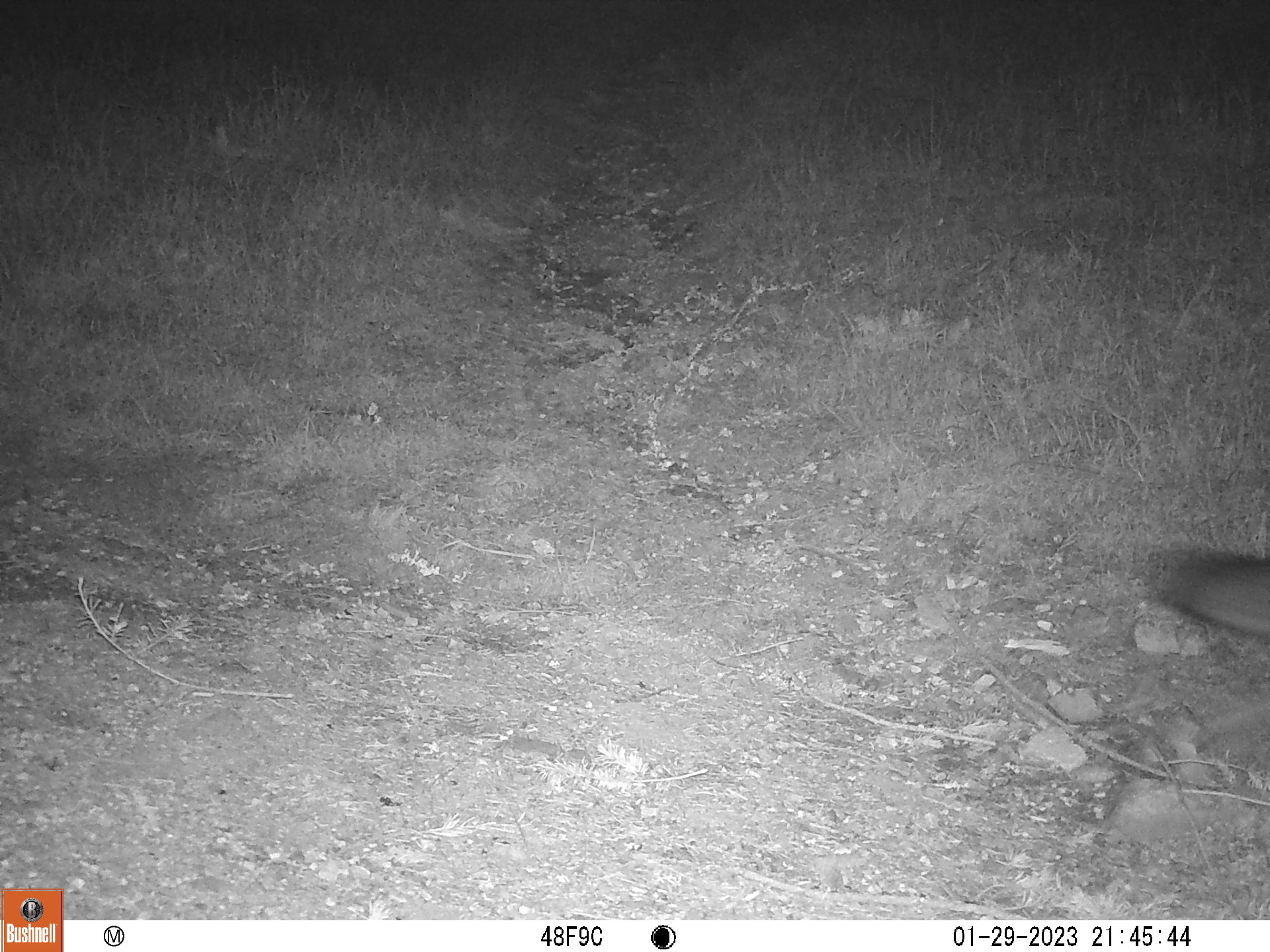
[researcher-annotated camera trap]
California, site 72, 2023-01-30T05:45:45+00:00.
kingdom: Animalia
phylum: Chordata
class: Mammalia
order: Carnivora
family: Canidae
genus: Urocyon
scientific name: Urocyon cinereoargenteus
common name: gray fox